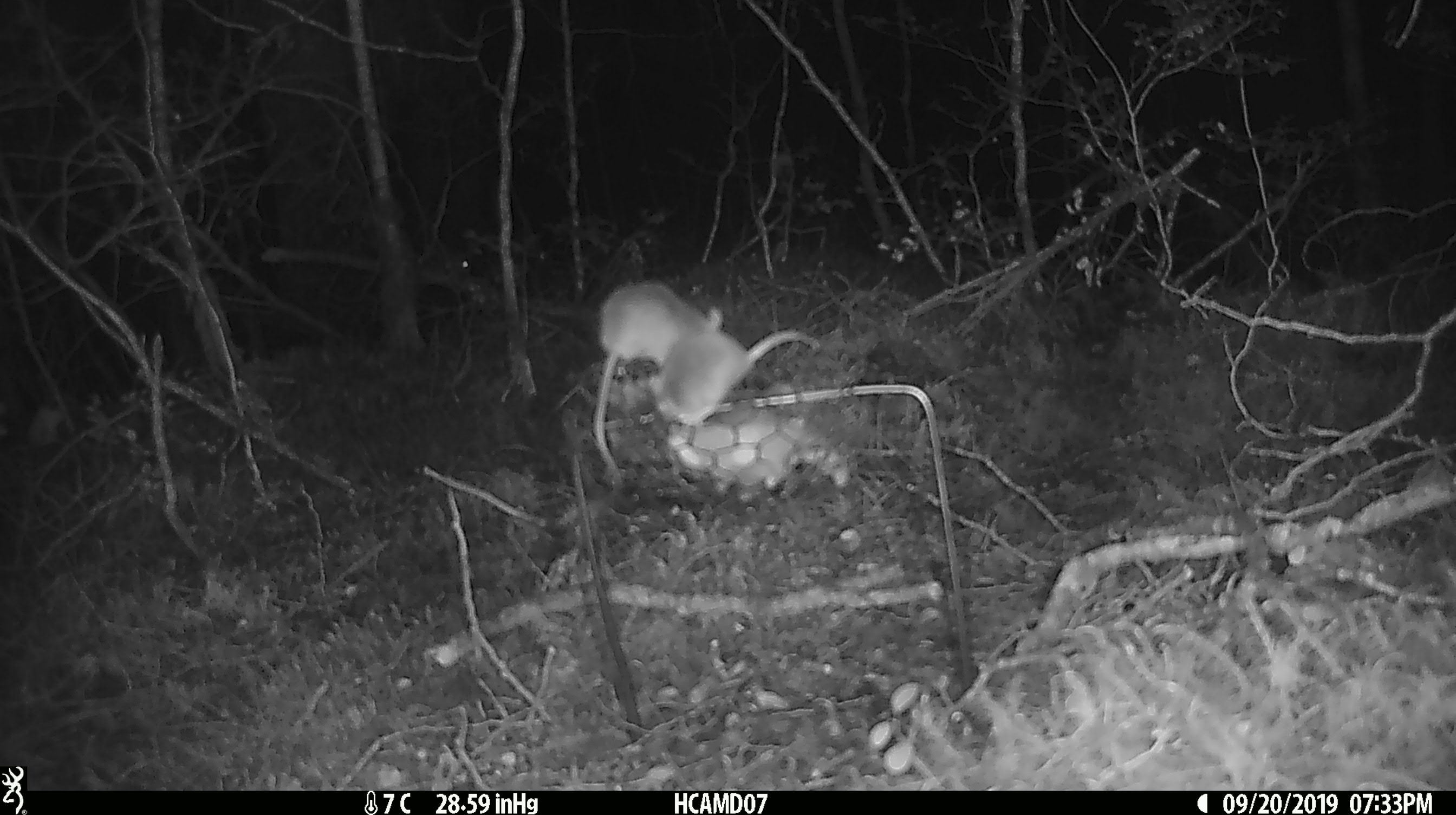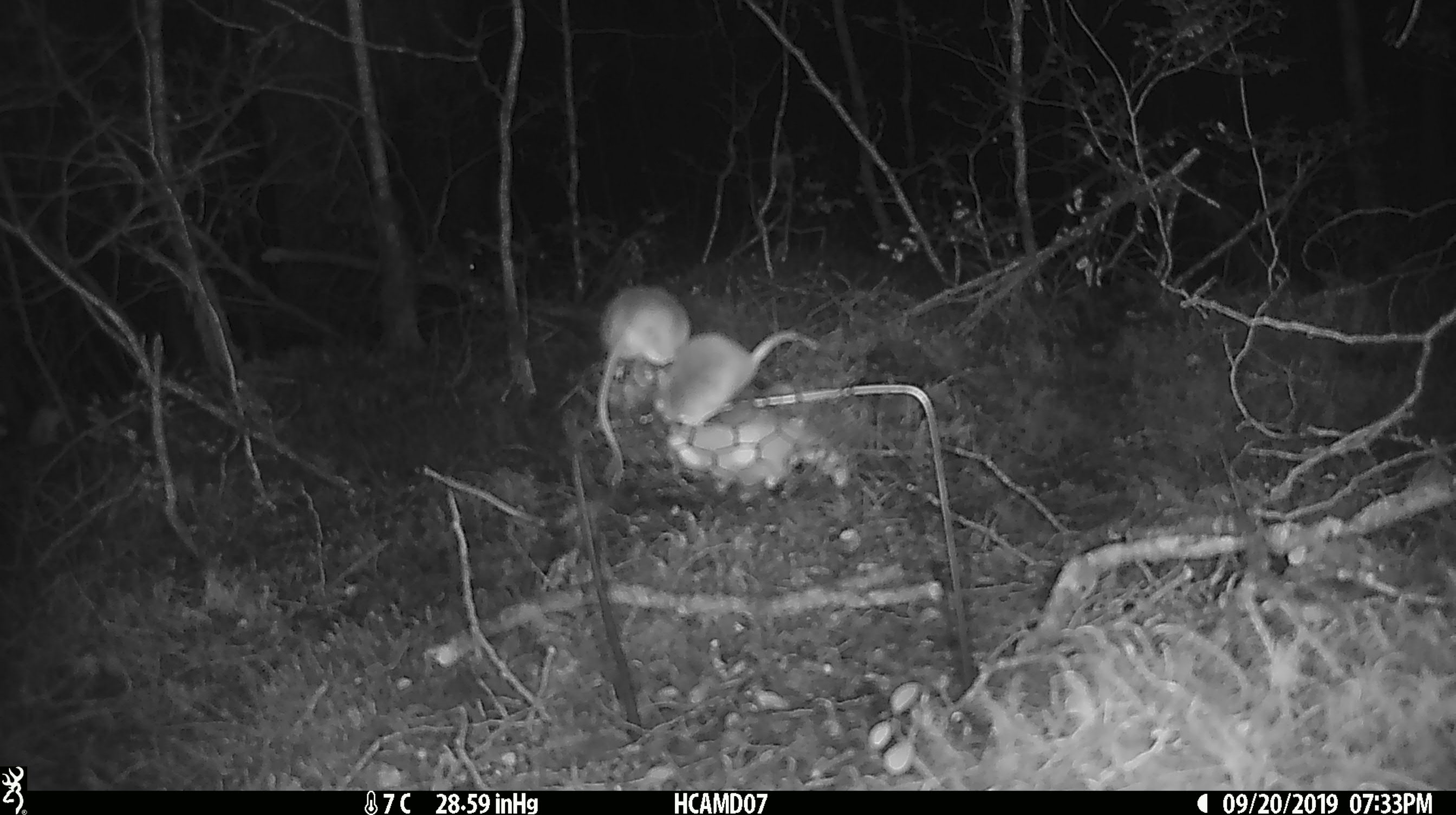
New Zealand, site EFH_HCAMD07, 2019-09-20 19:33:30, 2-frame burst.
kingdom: Animalia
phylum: Chordata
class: Mammalia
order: Rodentia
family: Muridae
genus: Mus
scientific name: Mus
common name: mouse